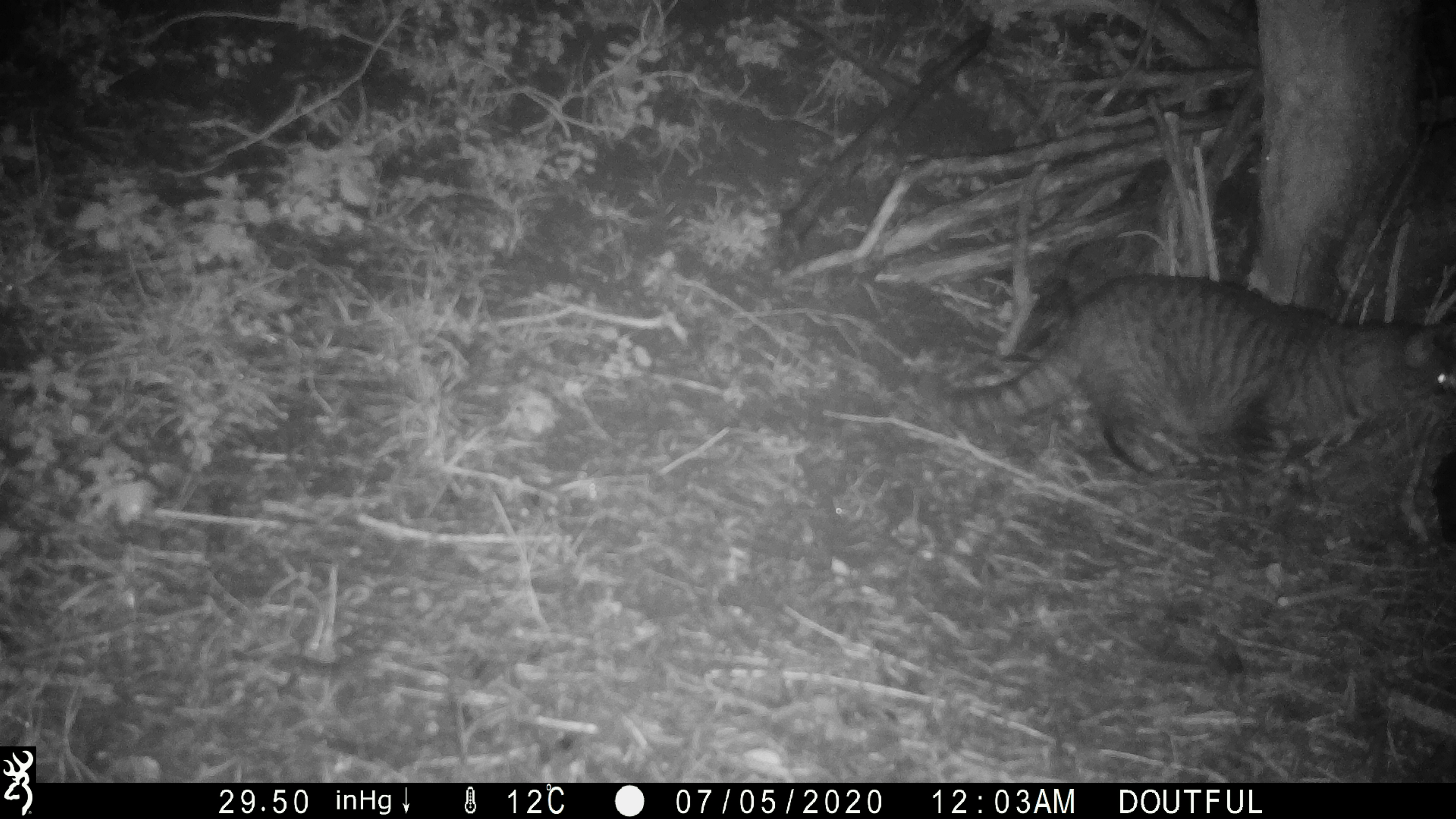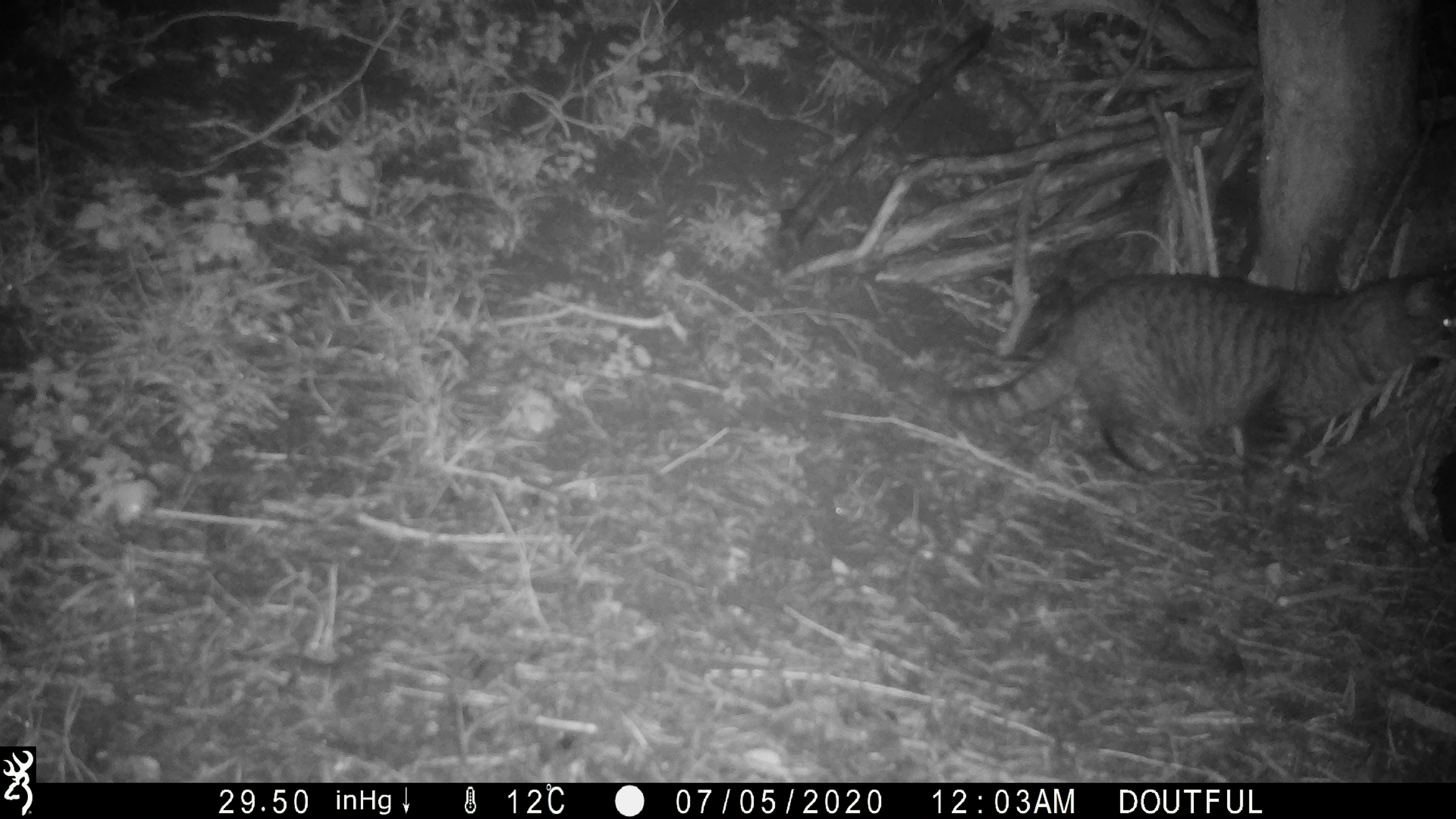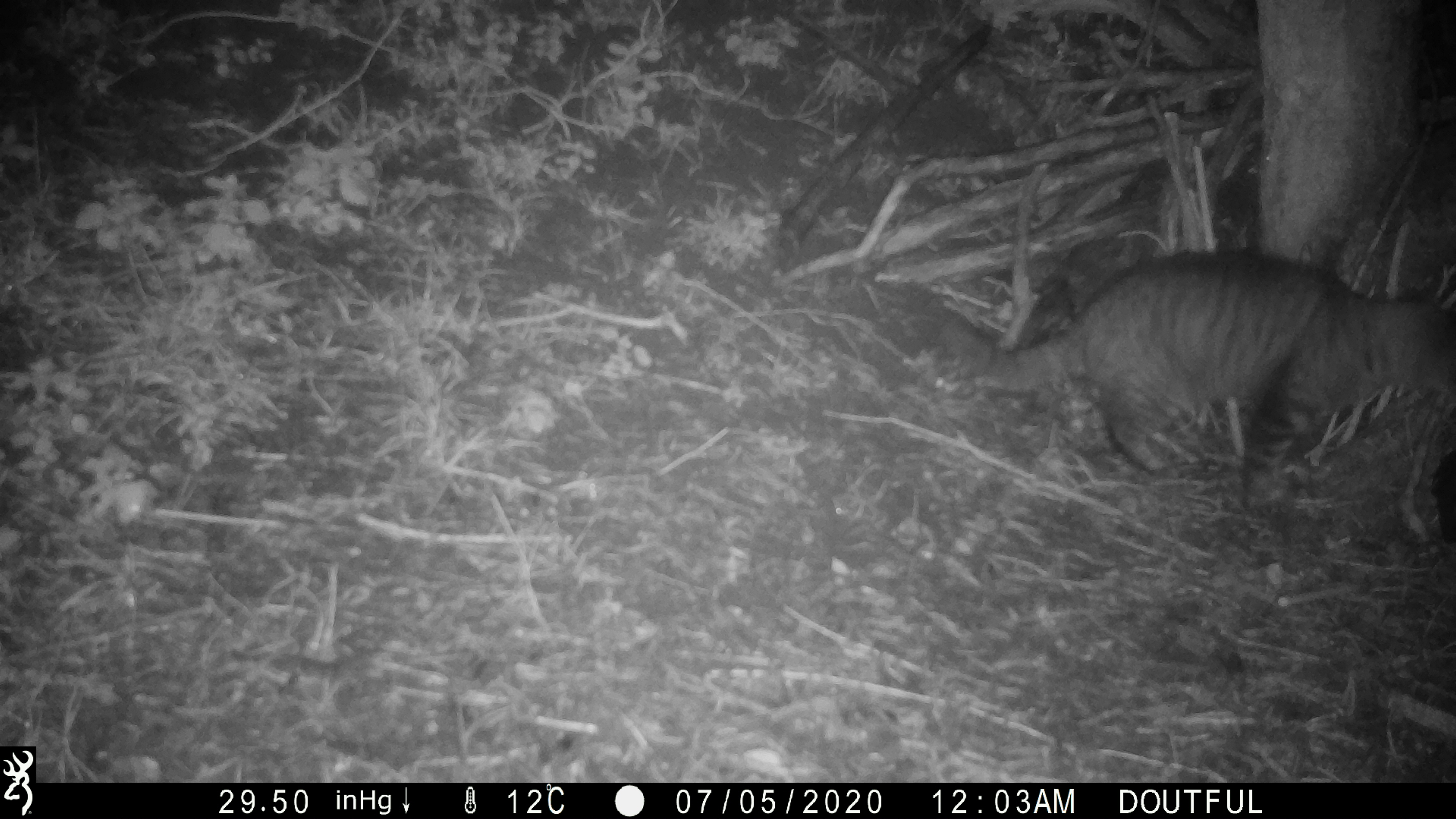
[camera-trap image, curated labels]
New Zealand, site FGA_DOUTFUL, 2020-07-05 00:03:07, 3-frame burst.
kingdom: Animalia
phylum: Chordata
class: Mammalia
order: Carnivora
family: Felidae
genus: Felis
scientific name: Felis catus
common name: domestic cat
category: cat